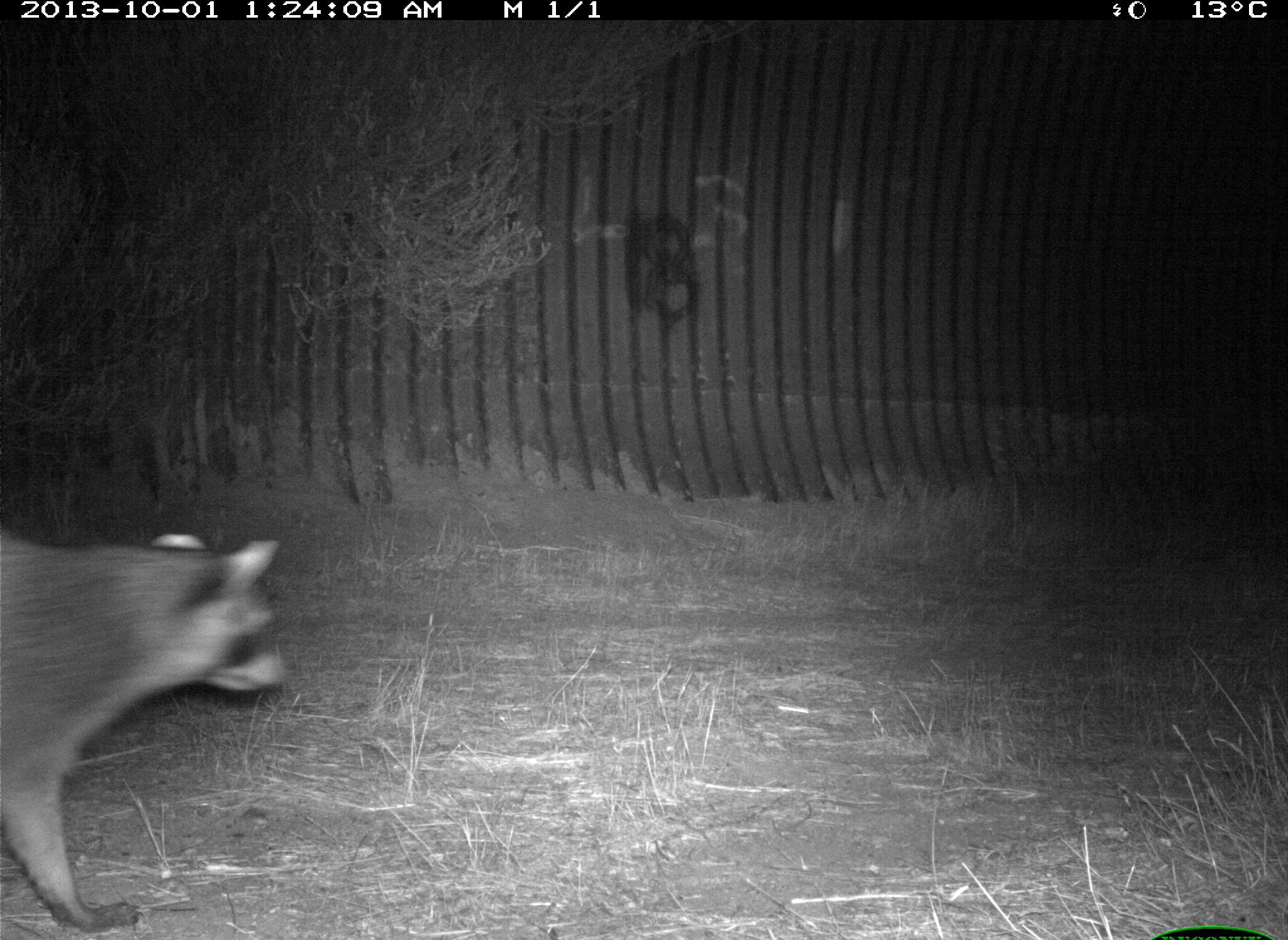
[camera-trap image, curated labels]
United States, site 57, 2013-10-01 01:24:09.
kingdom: Animalia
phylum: Chordata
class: Mammalia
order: Carnivora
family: Procyonidae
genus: Procyon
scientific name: Procyon lotor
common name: raccoon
Raccoon (Procyon lotor).